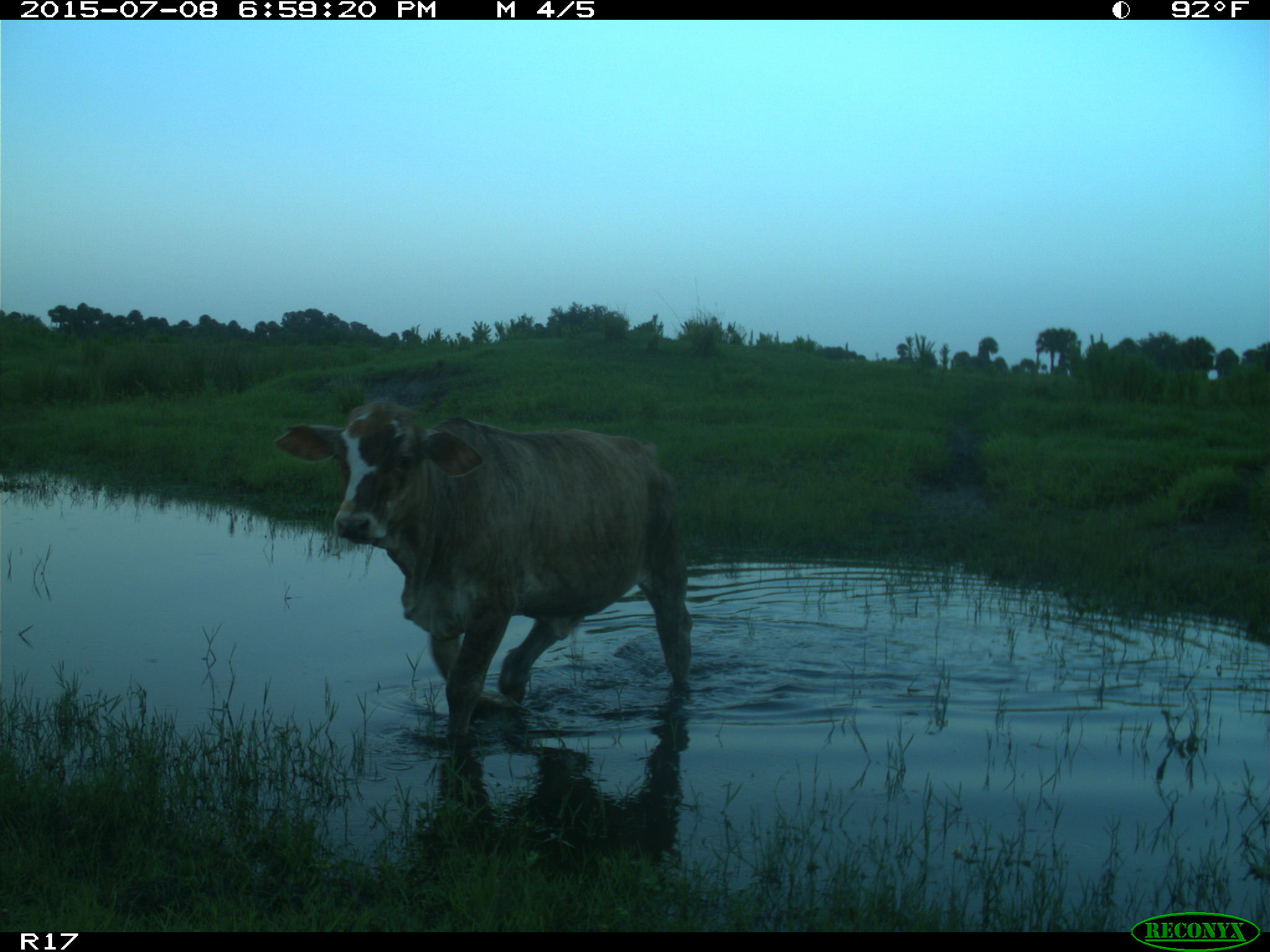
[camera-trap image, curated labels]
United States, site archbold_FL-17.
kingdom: Animalia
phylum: Chordata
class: Mammalia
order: Artiodactyla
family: Bovidae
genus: Bos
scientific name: Bos taurus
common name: domestic cow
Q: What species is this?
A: Bos taurus (domestic cow).